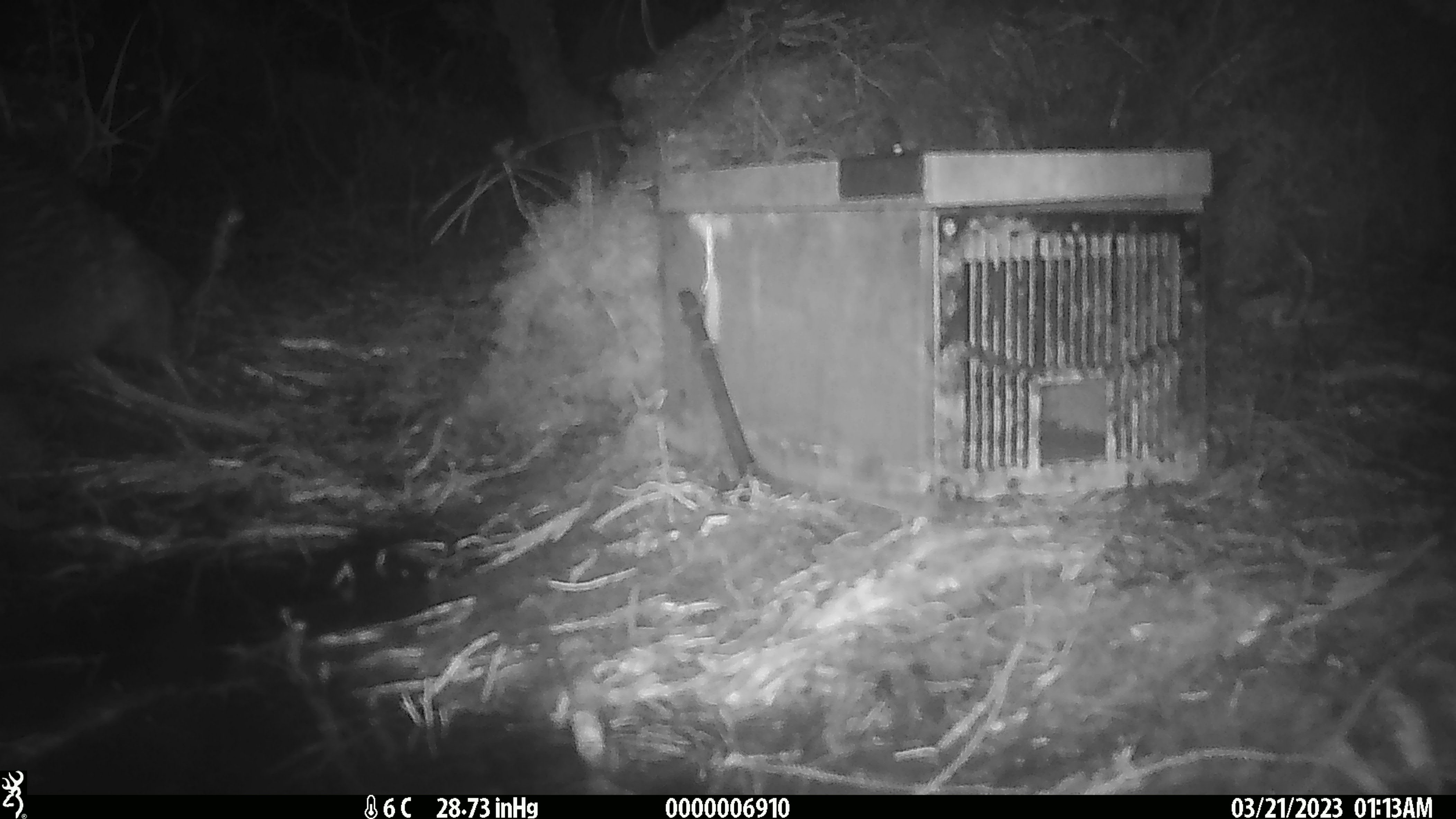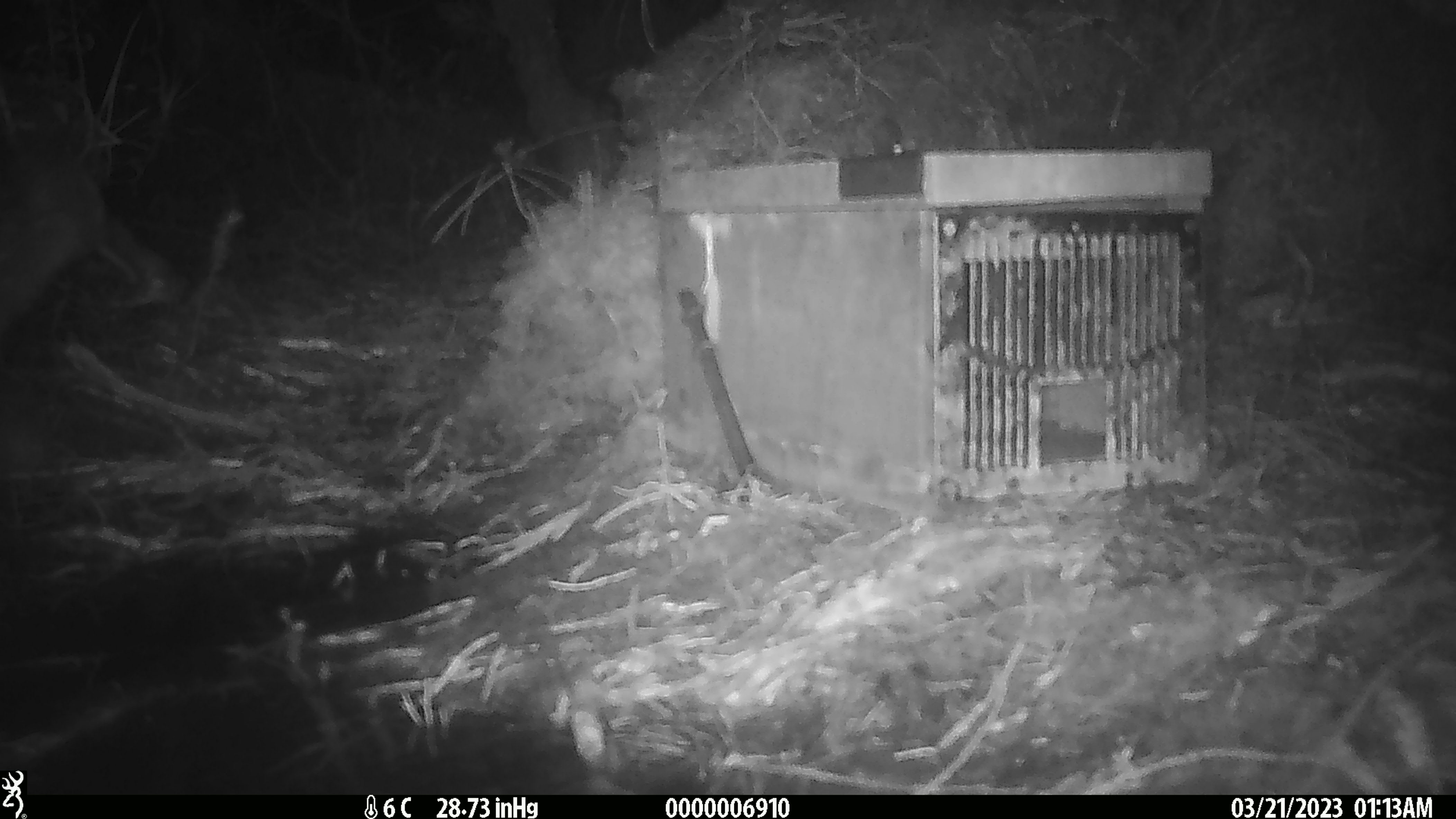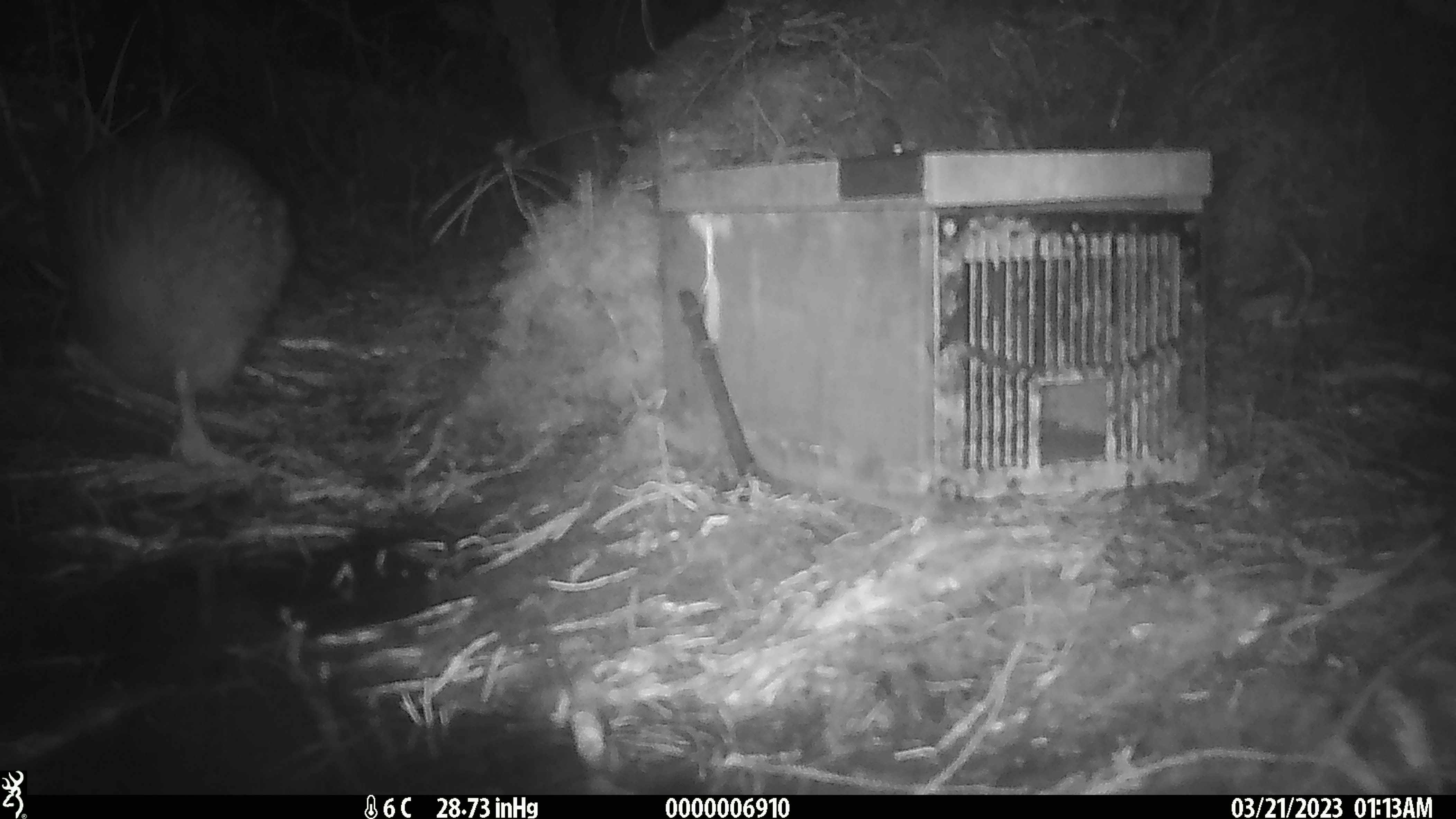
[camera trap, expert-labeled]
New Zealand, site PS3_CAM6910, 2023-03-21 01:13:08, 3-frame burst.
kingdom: Animalia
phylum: Chordata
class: Aves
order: Apterygiformes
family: Apterygidae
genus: Apteryx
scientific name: Apteryx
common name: kiwi